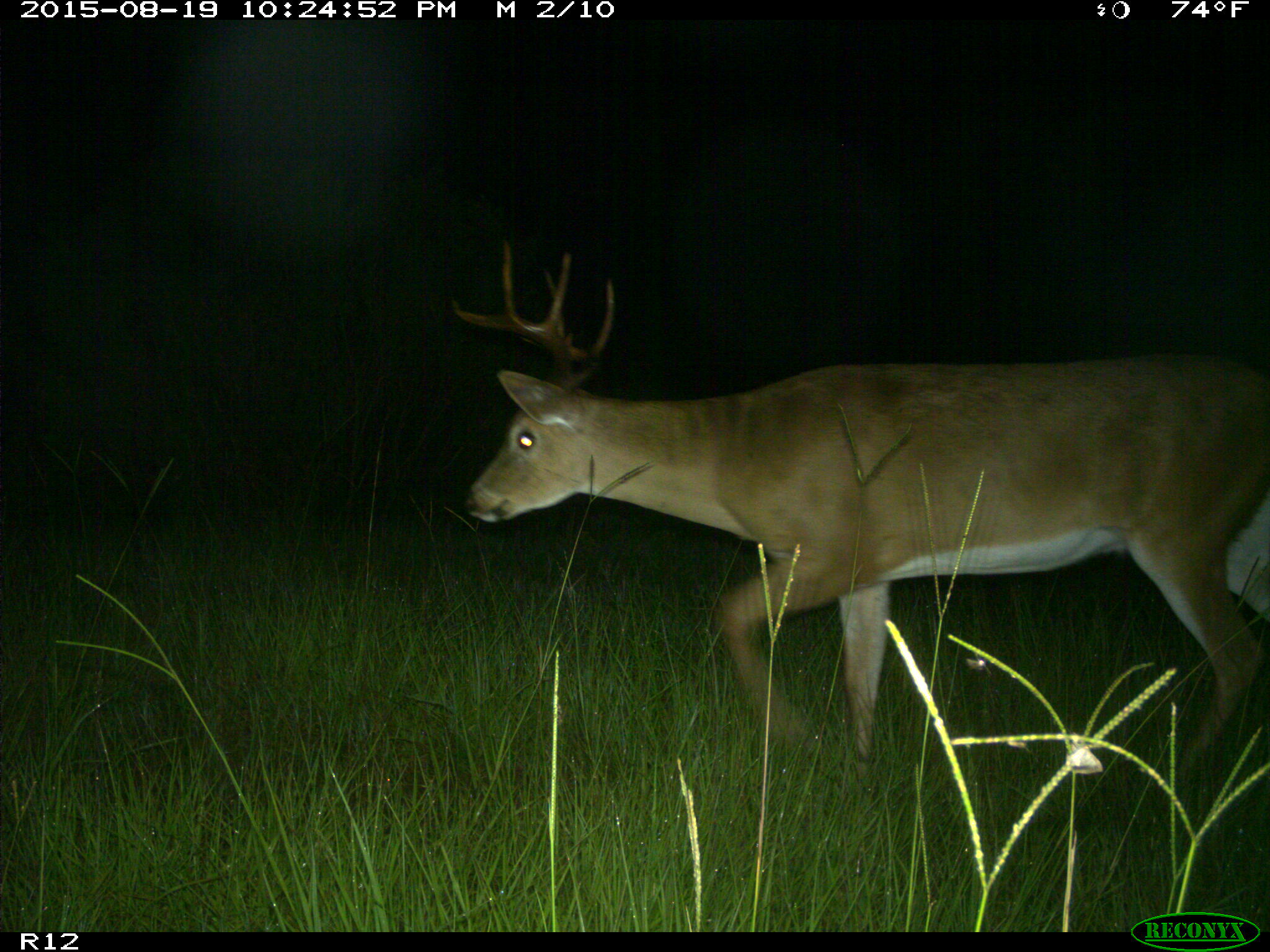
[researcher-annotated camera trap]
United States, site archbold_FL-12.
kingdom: Animalia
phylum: Chordata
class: Mammalia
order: Artiodactyla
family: Cervidae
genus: Odocoileus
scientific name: Odocoileus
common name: deer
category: unidentified deer